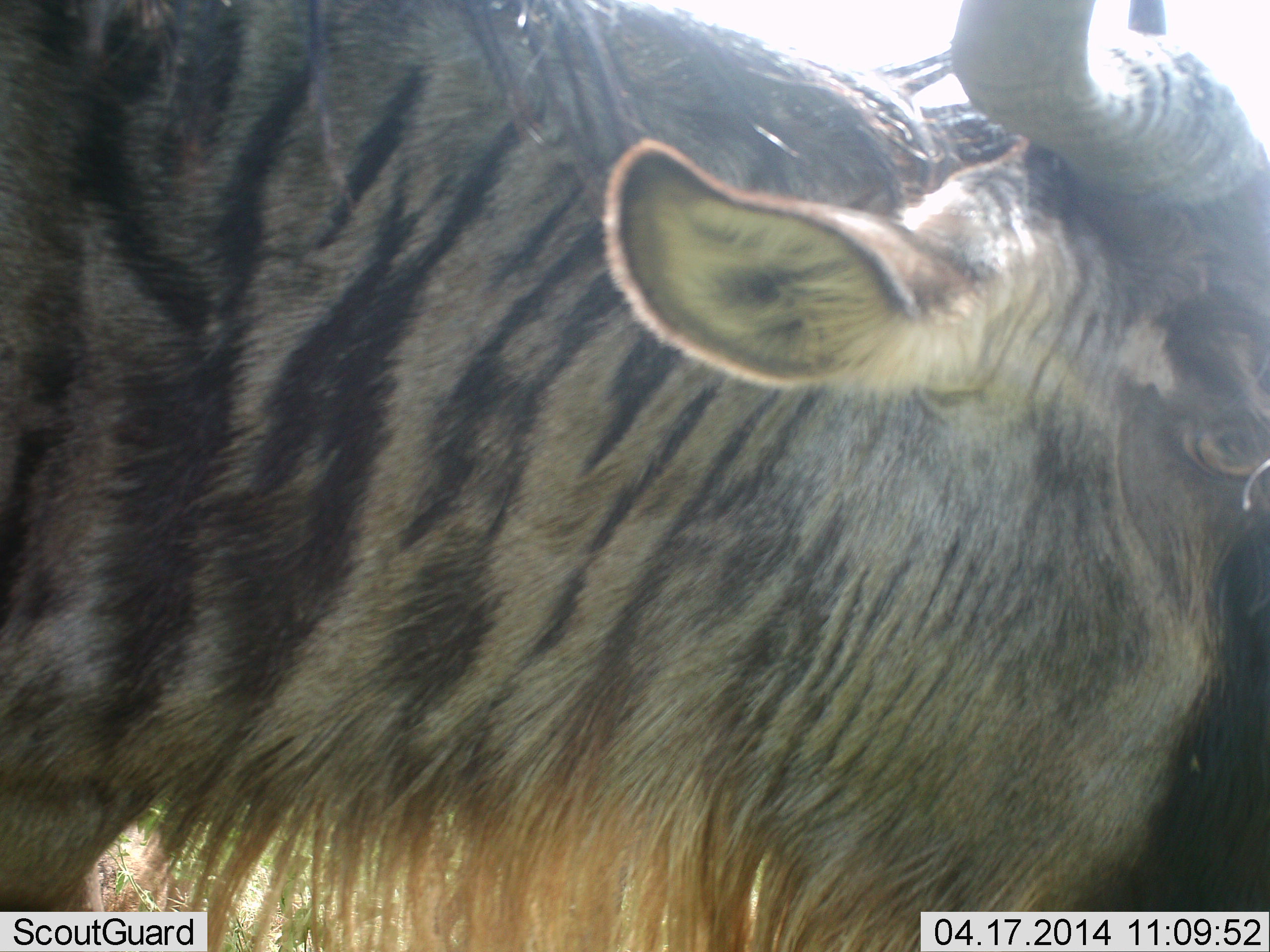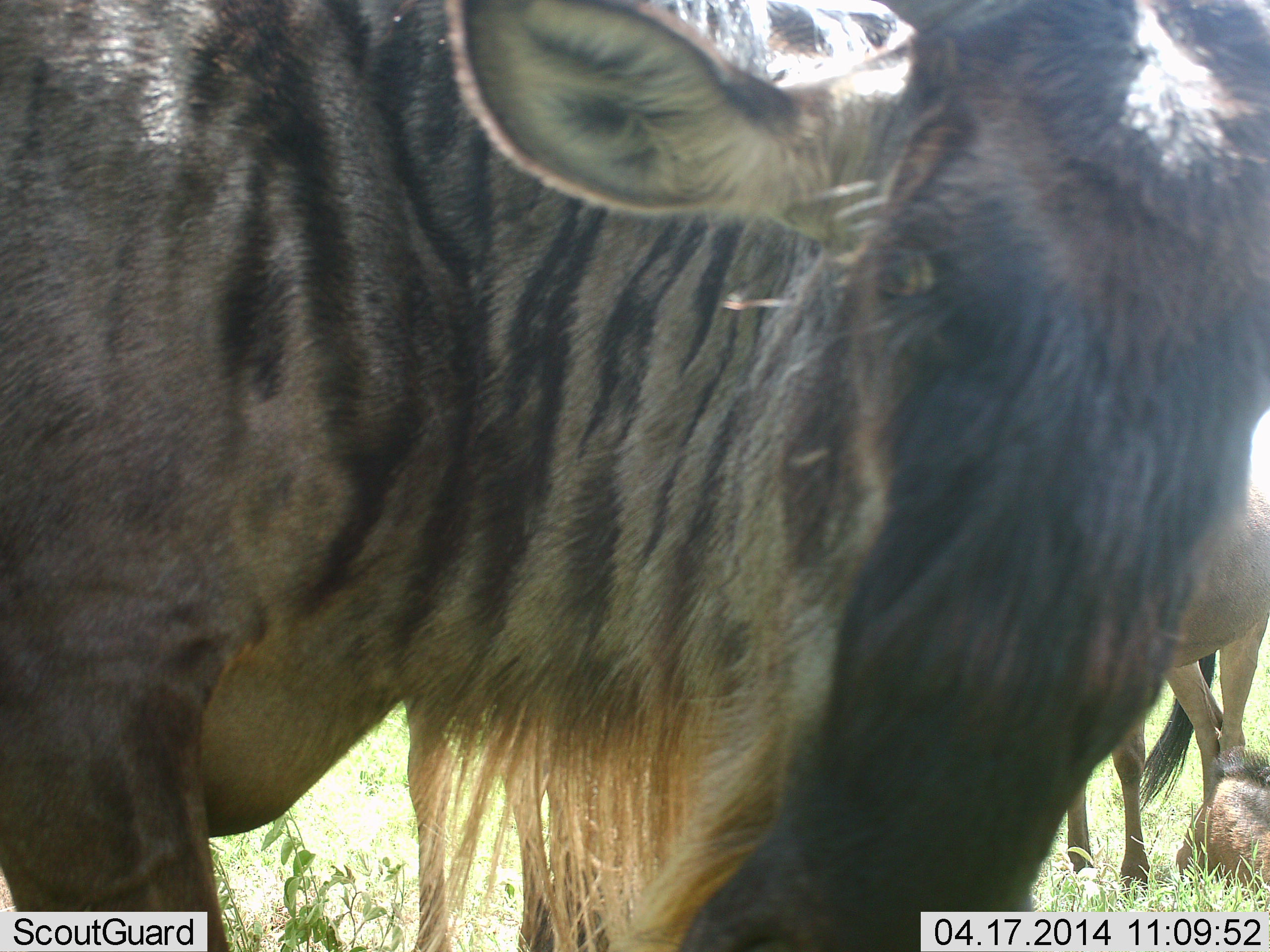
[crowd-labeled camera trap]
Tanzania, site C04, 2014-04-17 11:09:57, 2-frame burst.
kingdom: Animalia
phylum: Chordata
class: Mammalia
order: Artiodactyla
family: Bovidae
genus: Connochaetes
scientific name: Connochaetes taurinus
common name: blue wildebeest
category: wildebeest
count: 2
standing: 90%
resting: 30%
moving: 20%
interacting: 0%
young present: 0%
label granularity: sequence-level